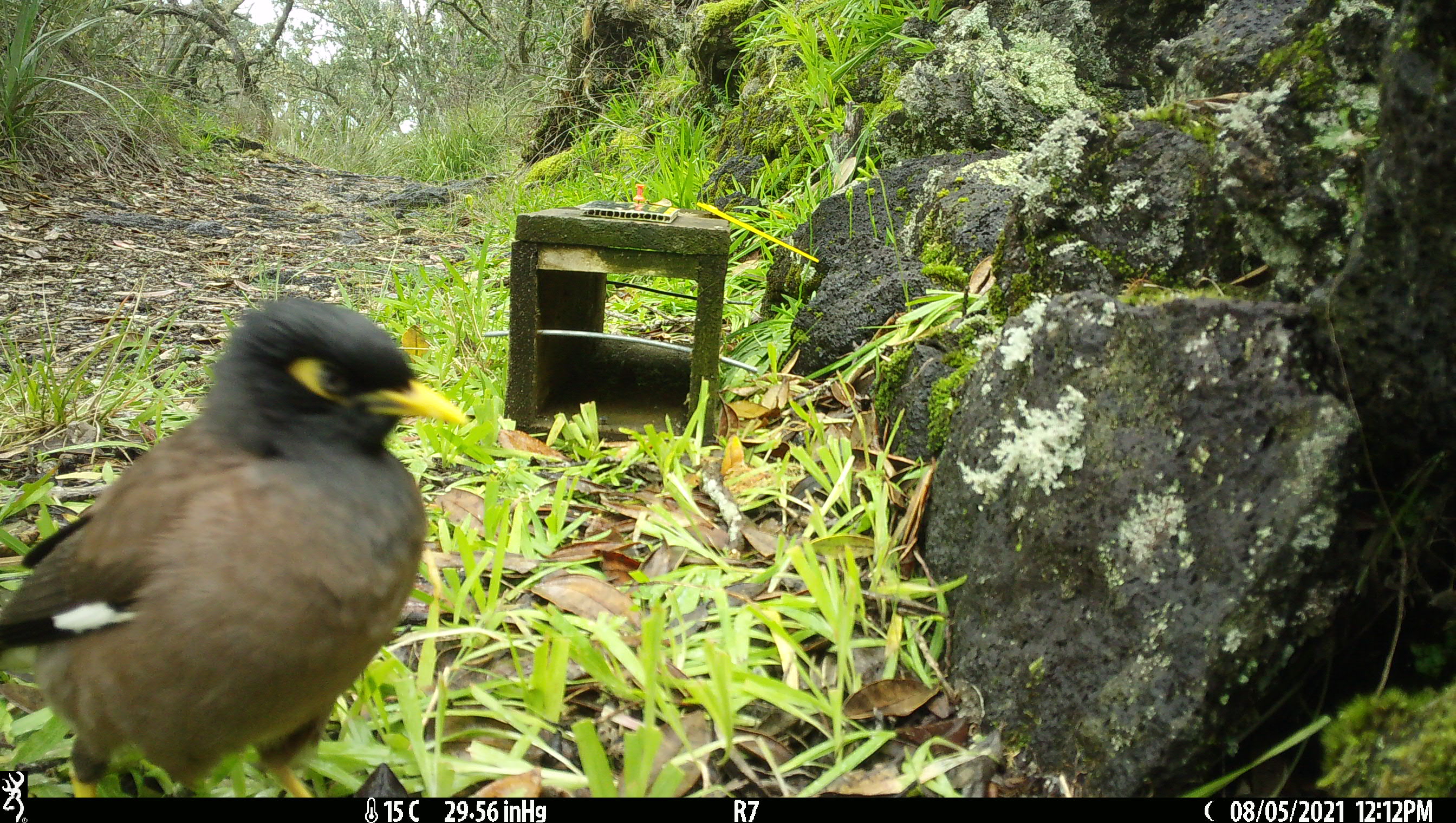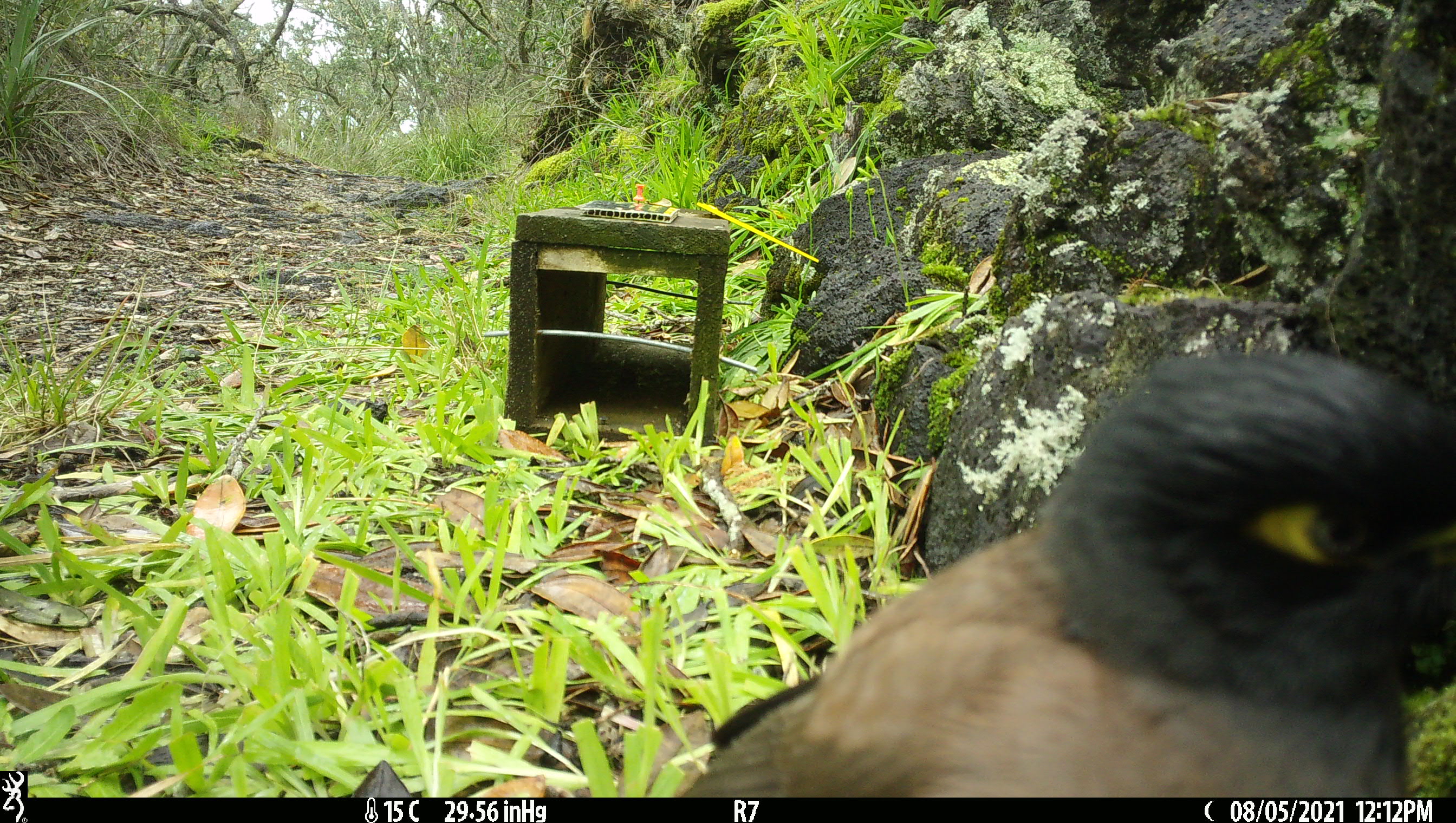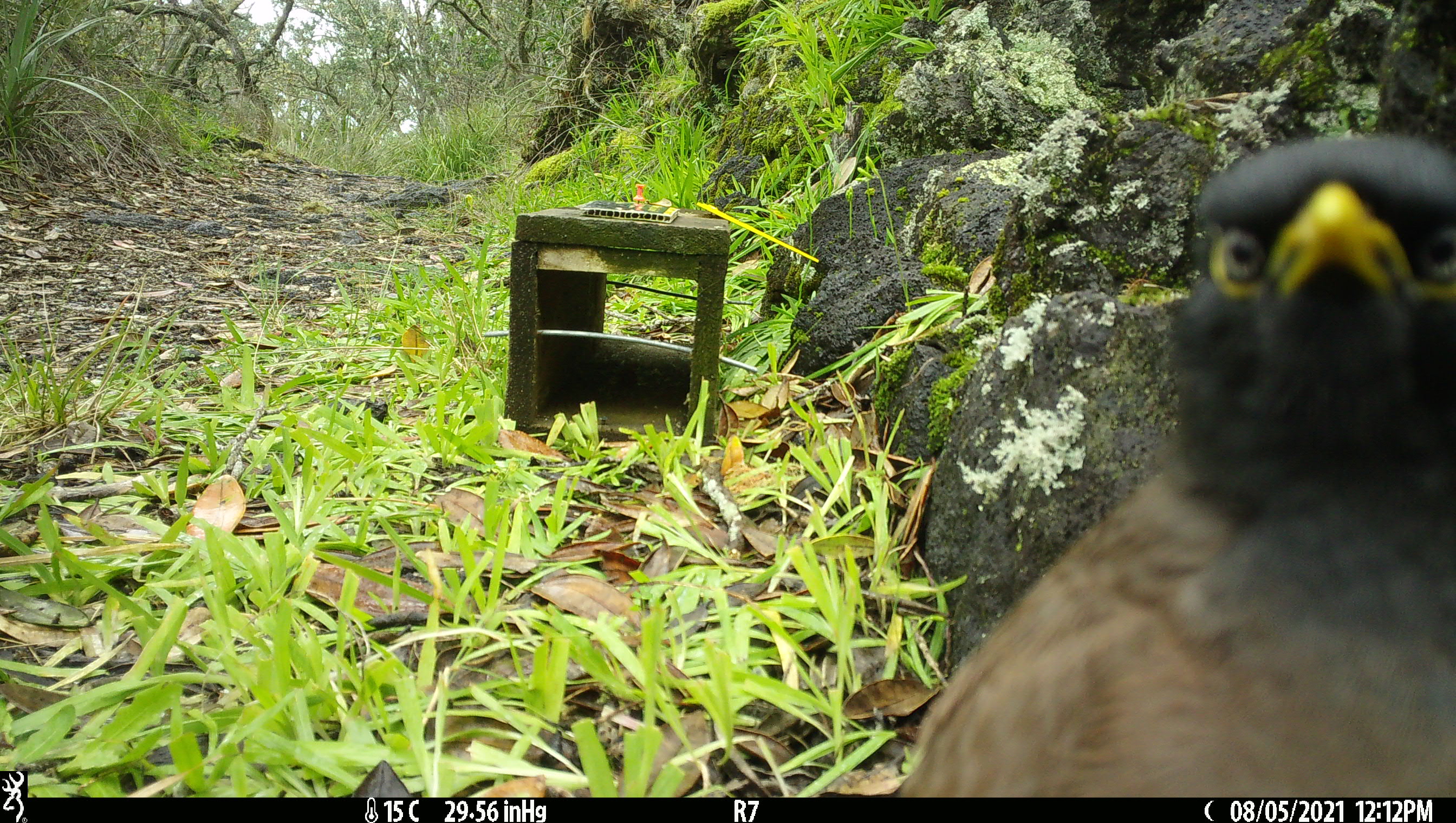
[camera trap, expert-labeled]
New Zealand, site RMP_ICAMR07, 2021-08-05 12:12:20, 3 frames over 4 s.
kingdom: Animalia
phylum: Chordata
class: Aves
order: Passeriformes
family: Sturnidae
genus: Acridotheres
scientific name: Acridotheres tristis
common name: common myna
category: myna